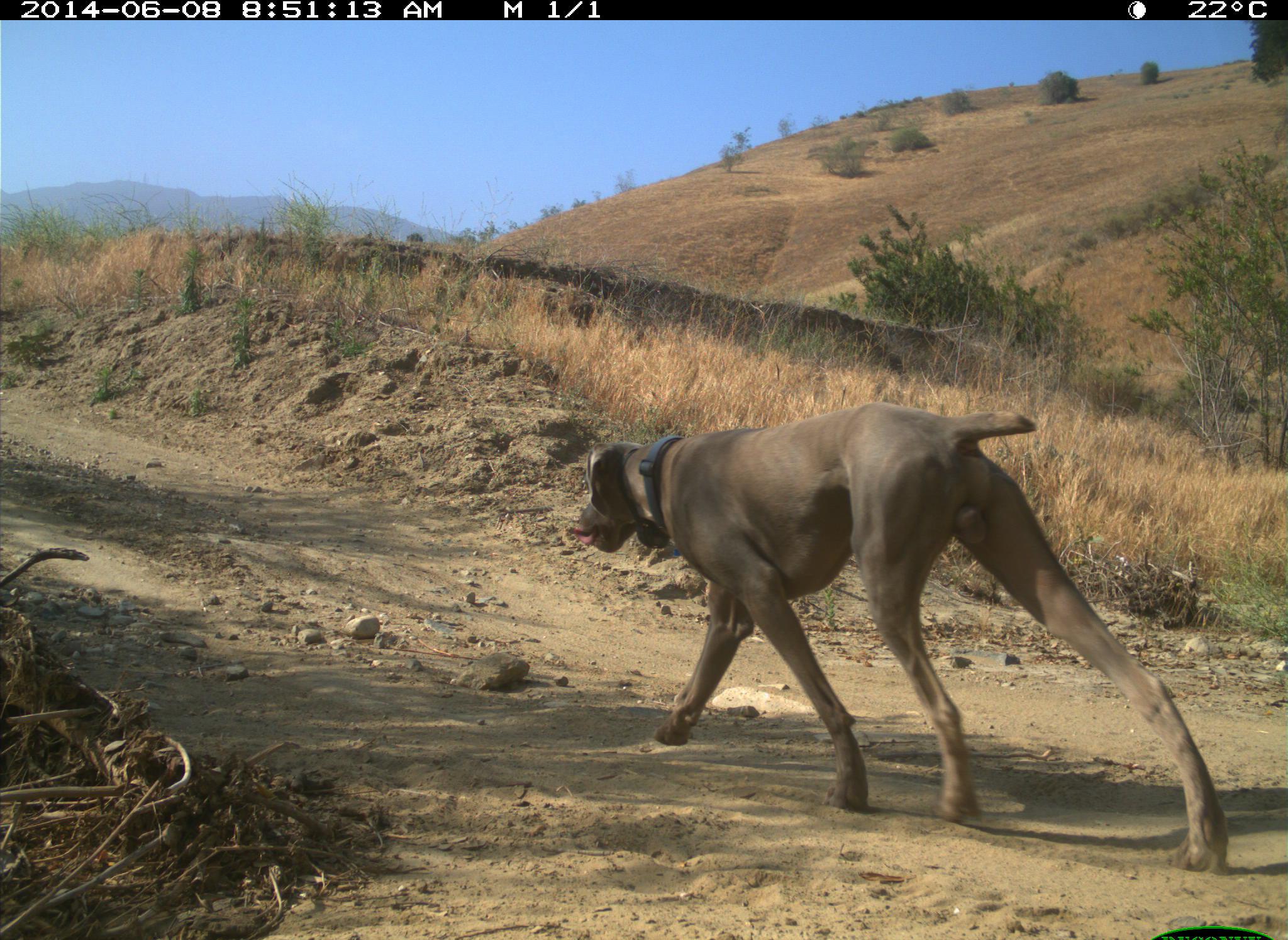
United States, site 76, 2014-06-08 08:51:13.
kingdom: Animalia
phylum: Chordata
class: Mammalia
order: Carnivora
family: Canidae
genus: Canis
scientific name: Canis familiaris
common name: domestic dog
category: dog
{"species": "dog (domestic dog) (Canis familiaris)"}